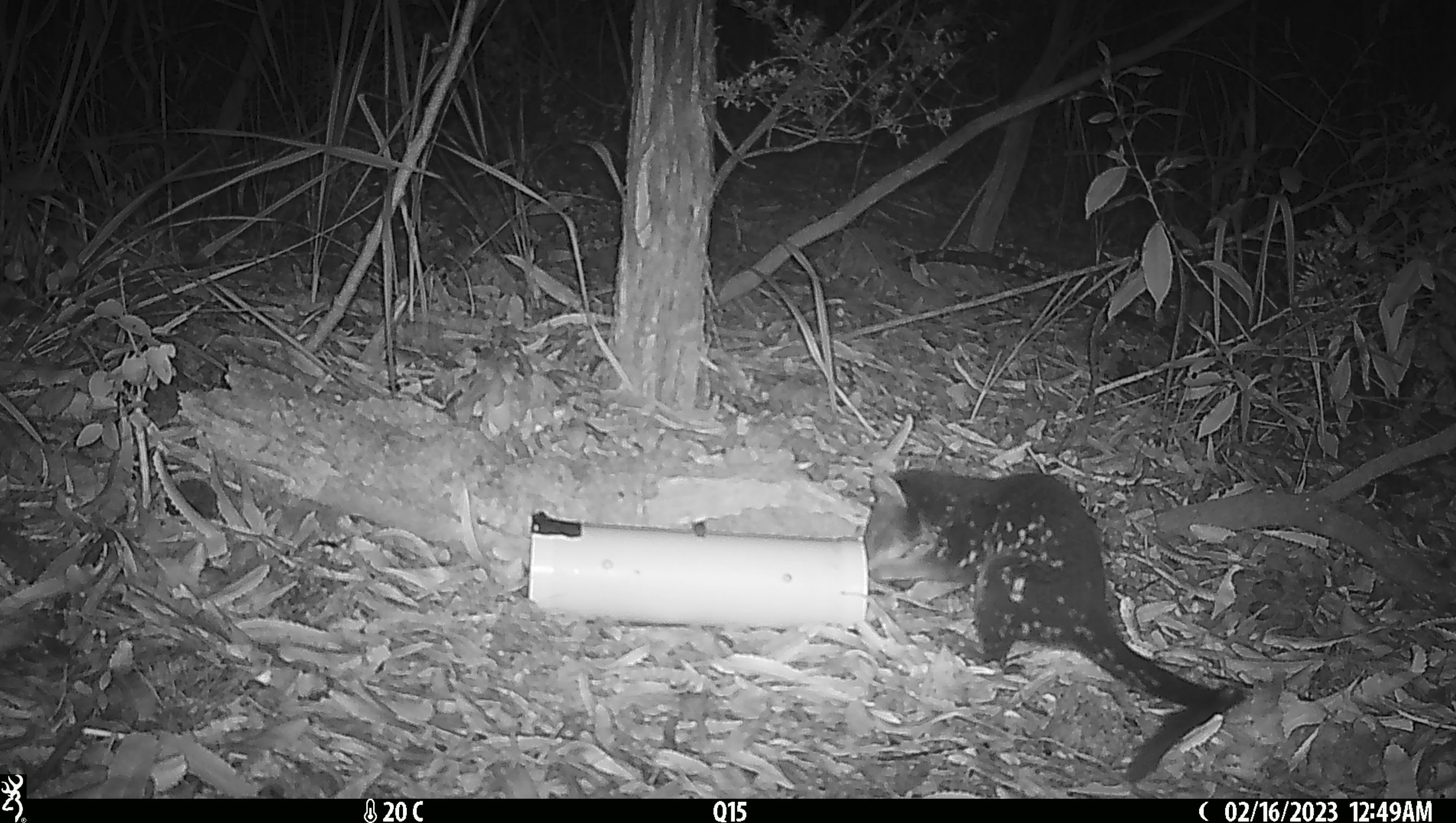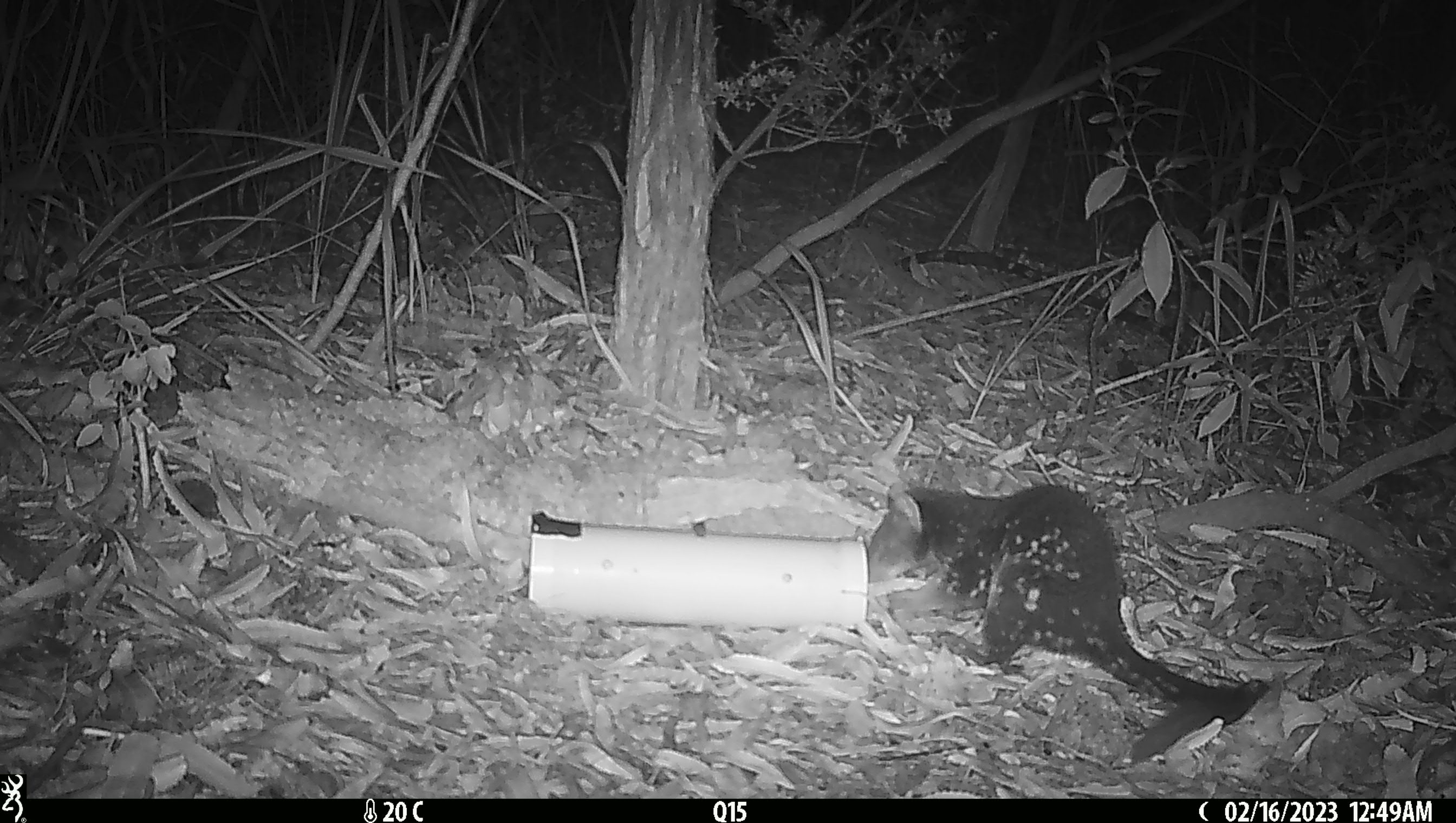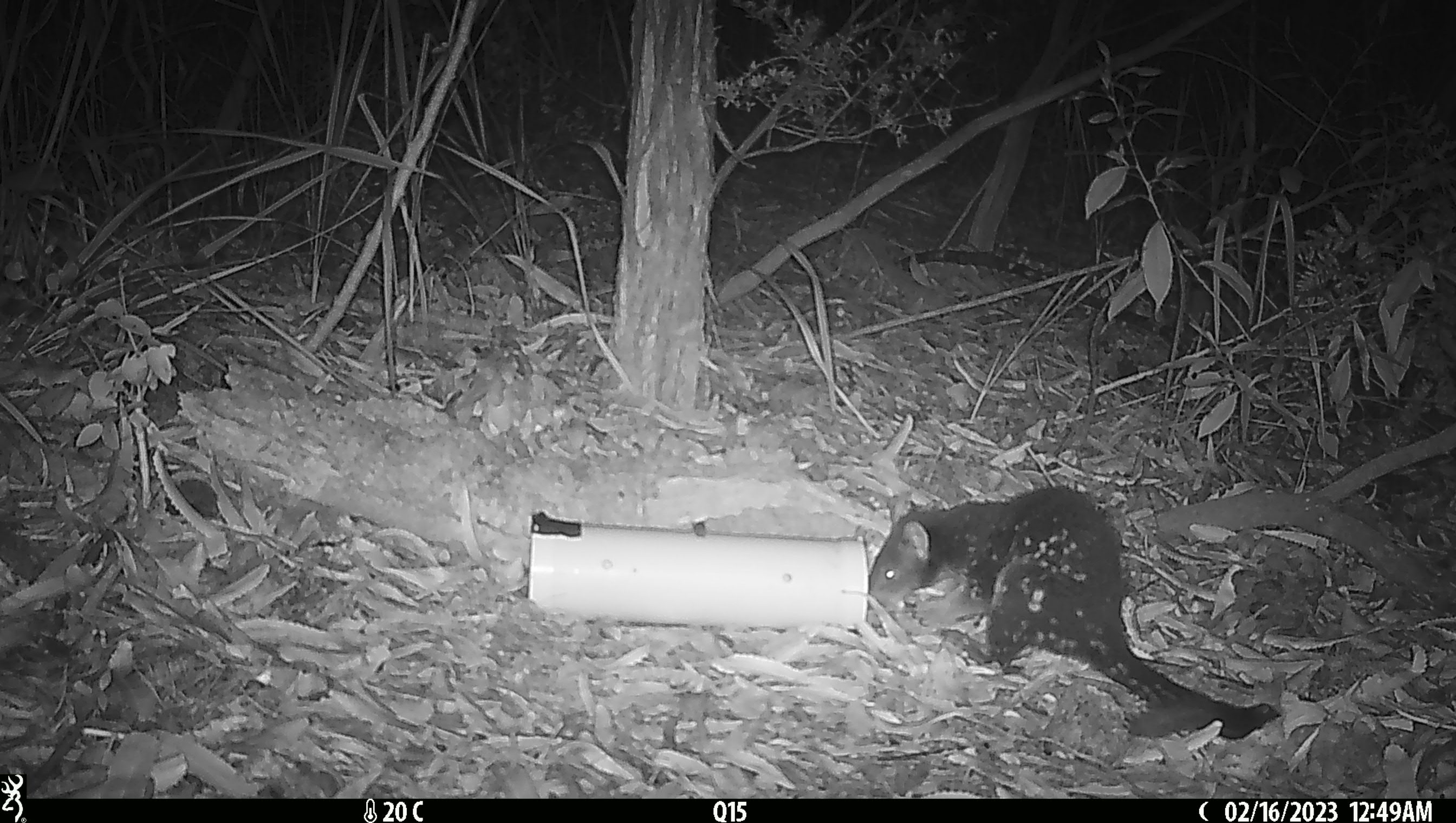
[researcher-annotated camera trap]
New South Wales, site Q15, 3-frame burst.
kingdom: Animalia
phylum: Chordata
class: Mammalia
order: Dasyuromorphia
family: Dasyuridae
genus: Dasyurus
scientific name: Dasyurus maculatus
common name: spotted-tailed quoll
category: quoll